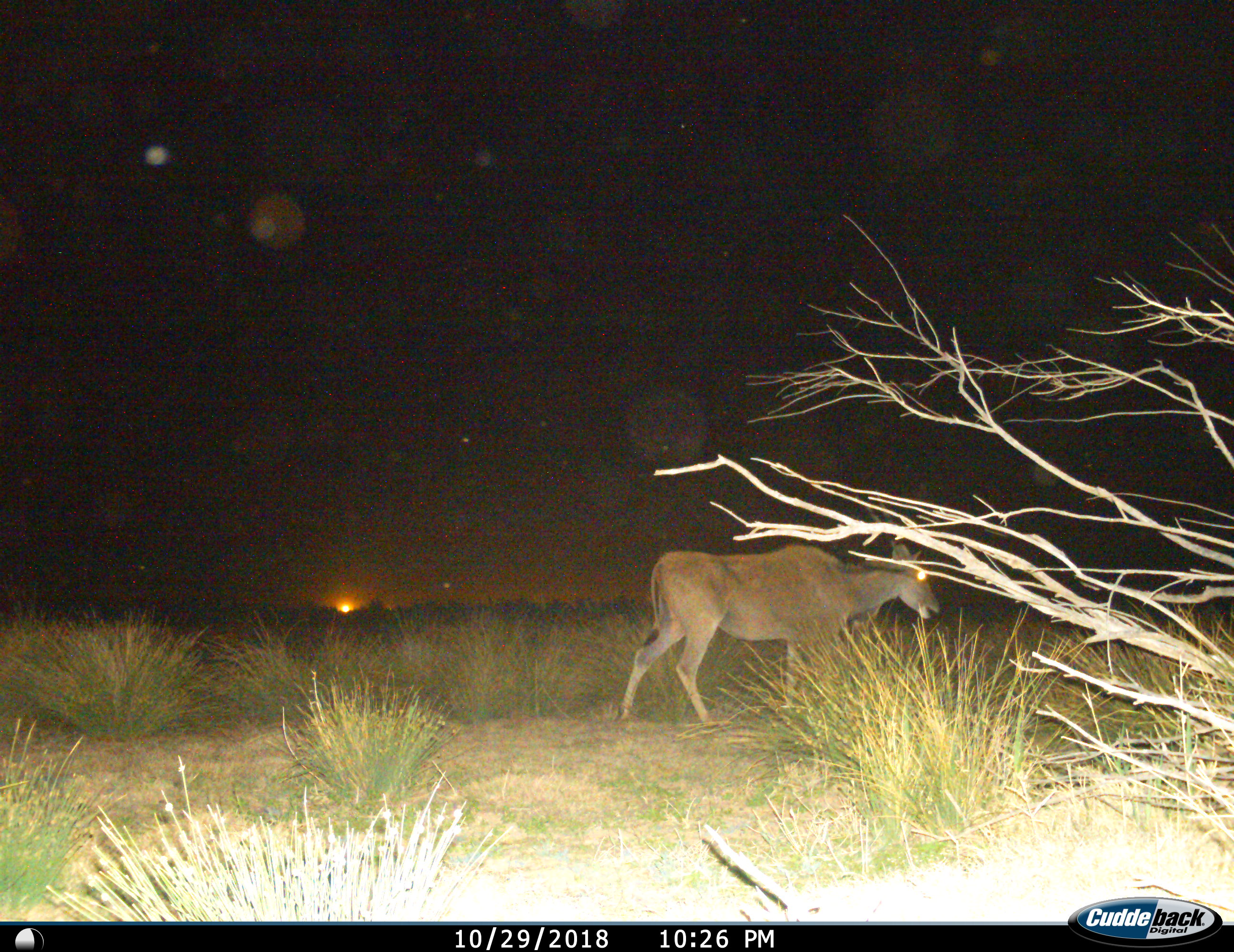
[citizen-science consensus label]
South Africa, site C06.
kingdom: Animalia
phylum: Chordata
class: Mammalia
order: Artiodactyla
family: Bovidae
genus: Tragelaphus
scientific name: Tragelaphus oryx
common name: eland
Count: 1.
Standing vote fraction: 0%.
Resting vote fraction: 0%.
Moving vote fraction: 100%.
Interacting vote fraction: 0%.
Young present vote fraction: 0%.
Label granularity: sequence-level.